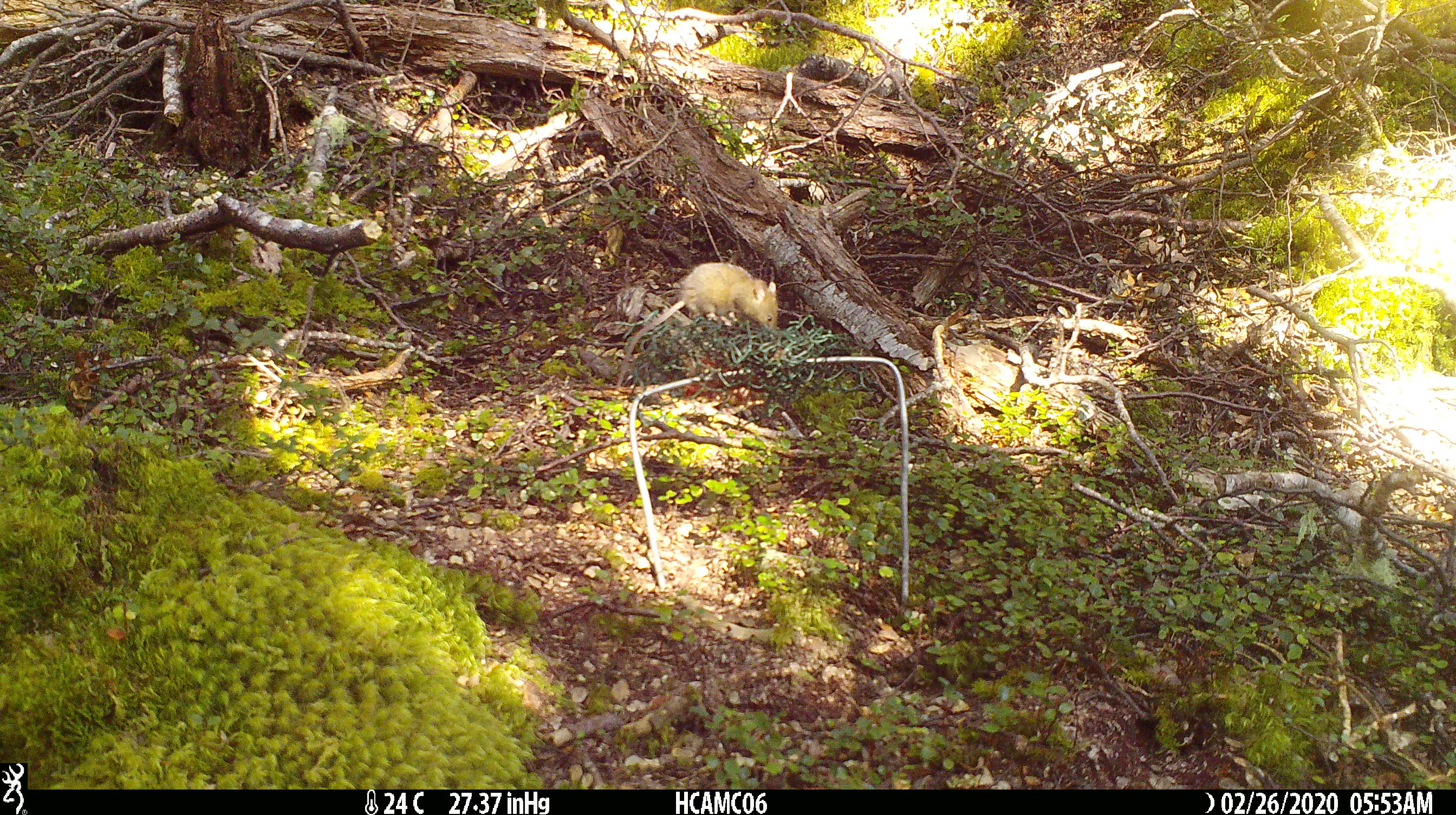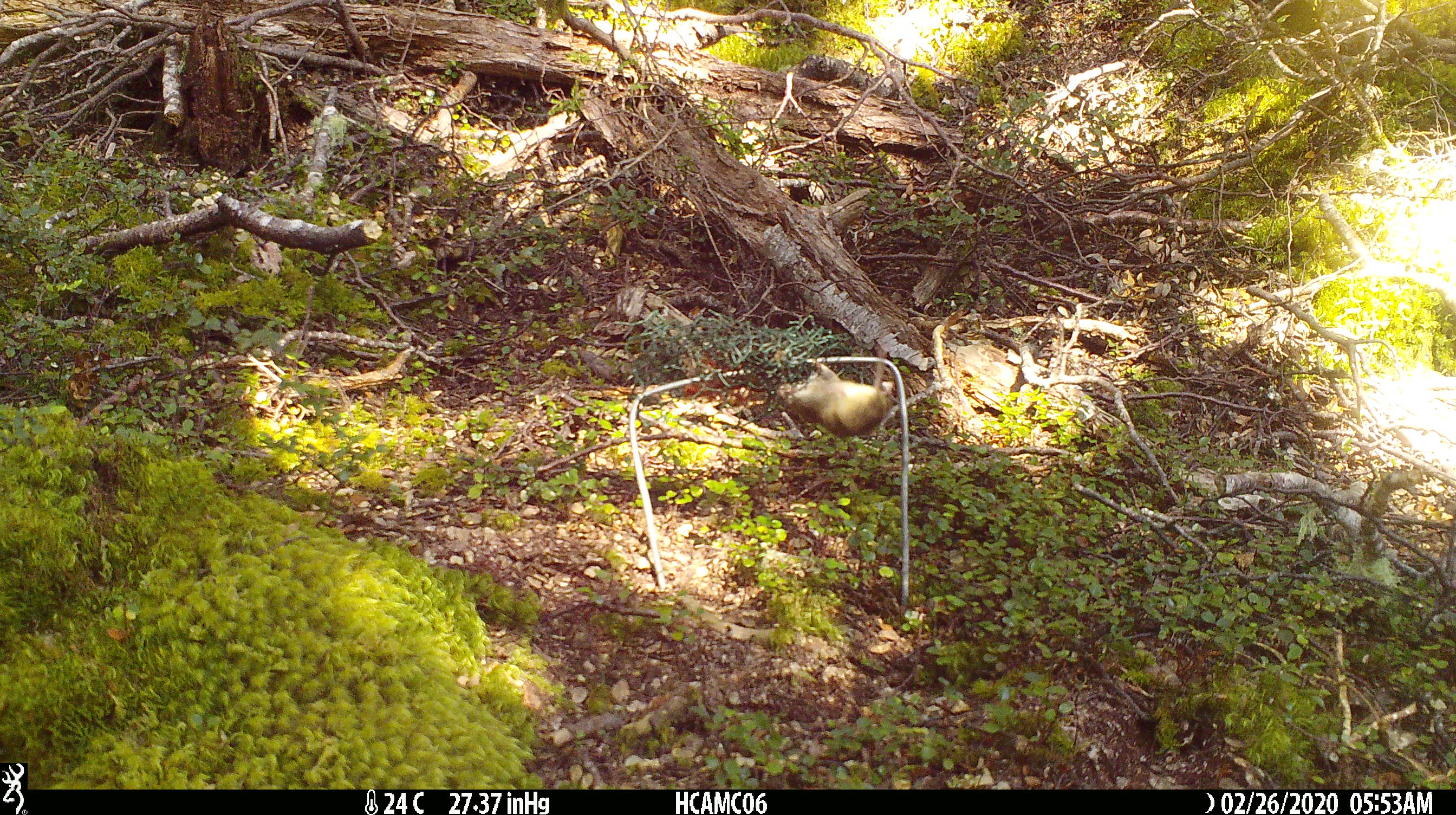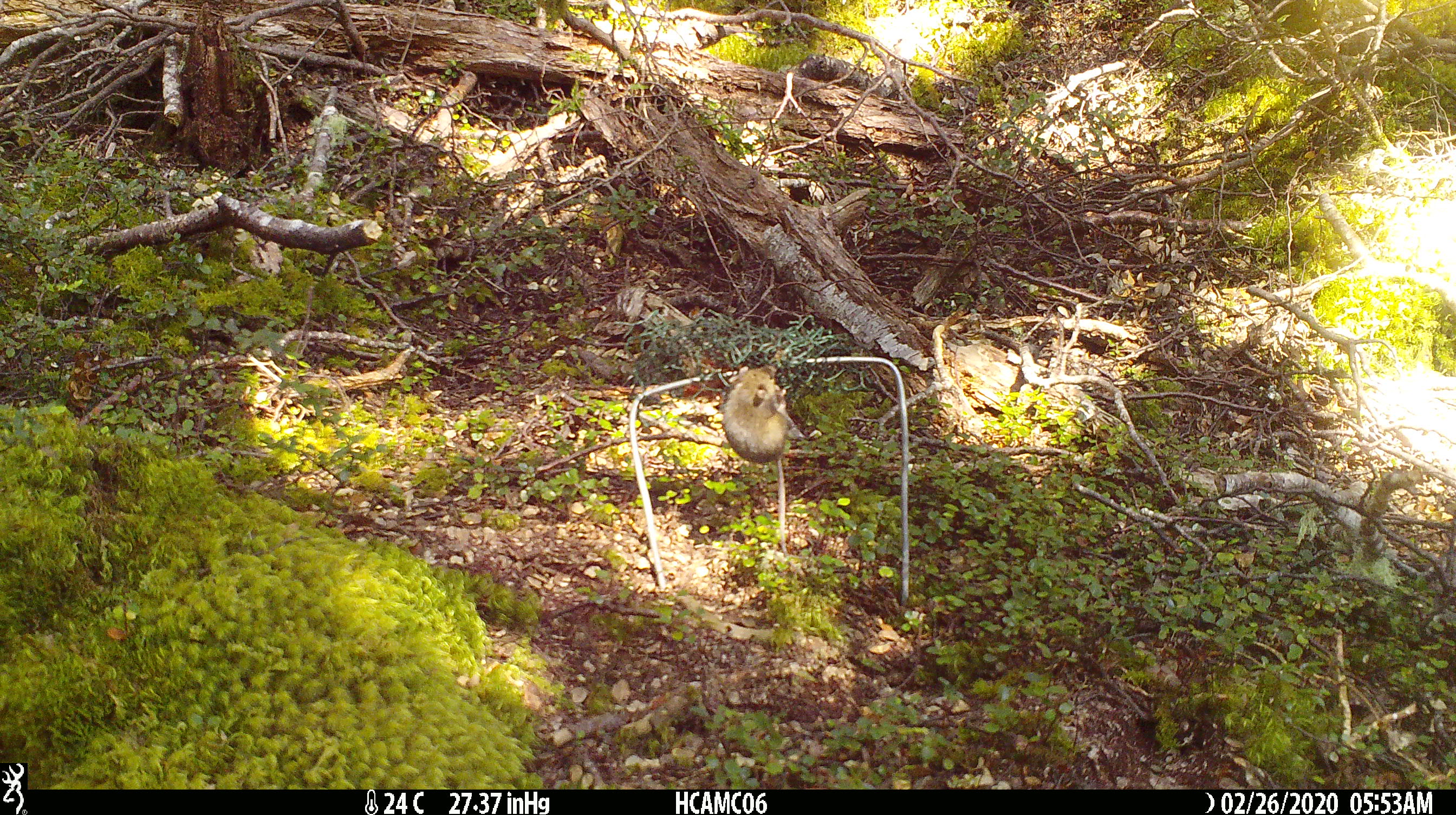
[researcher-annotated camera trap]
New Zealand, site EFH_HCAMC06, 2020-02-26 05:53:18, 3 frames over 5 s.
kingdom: Animalia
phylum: Chordata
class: Mammalia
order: Rodentia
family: Muridae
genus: Mus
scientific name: Mus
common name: mouse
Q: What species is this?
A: Mouse (Mus).